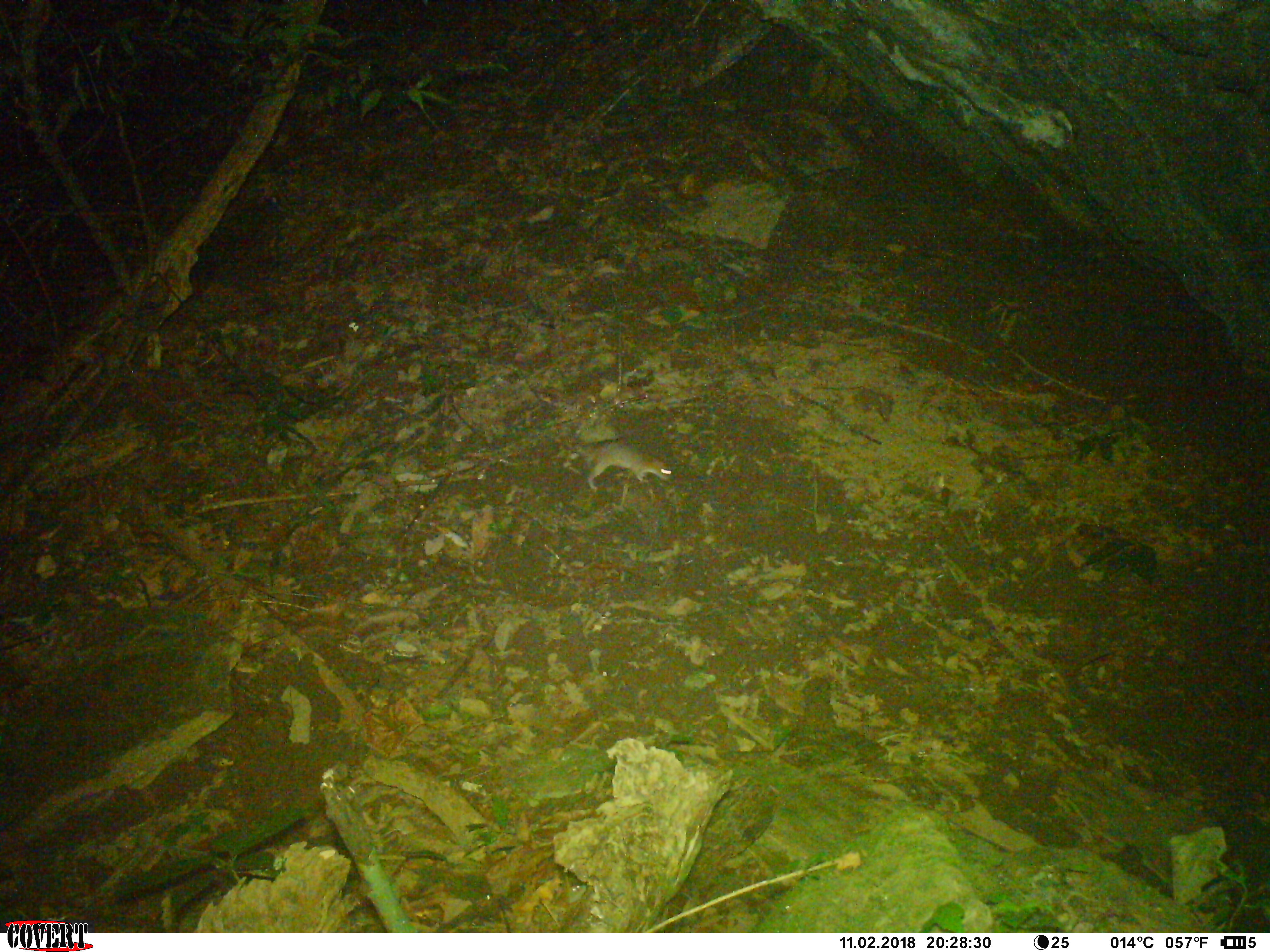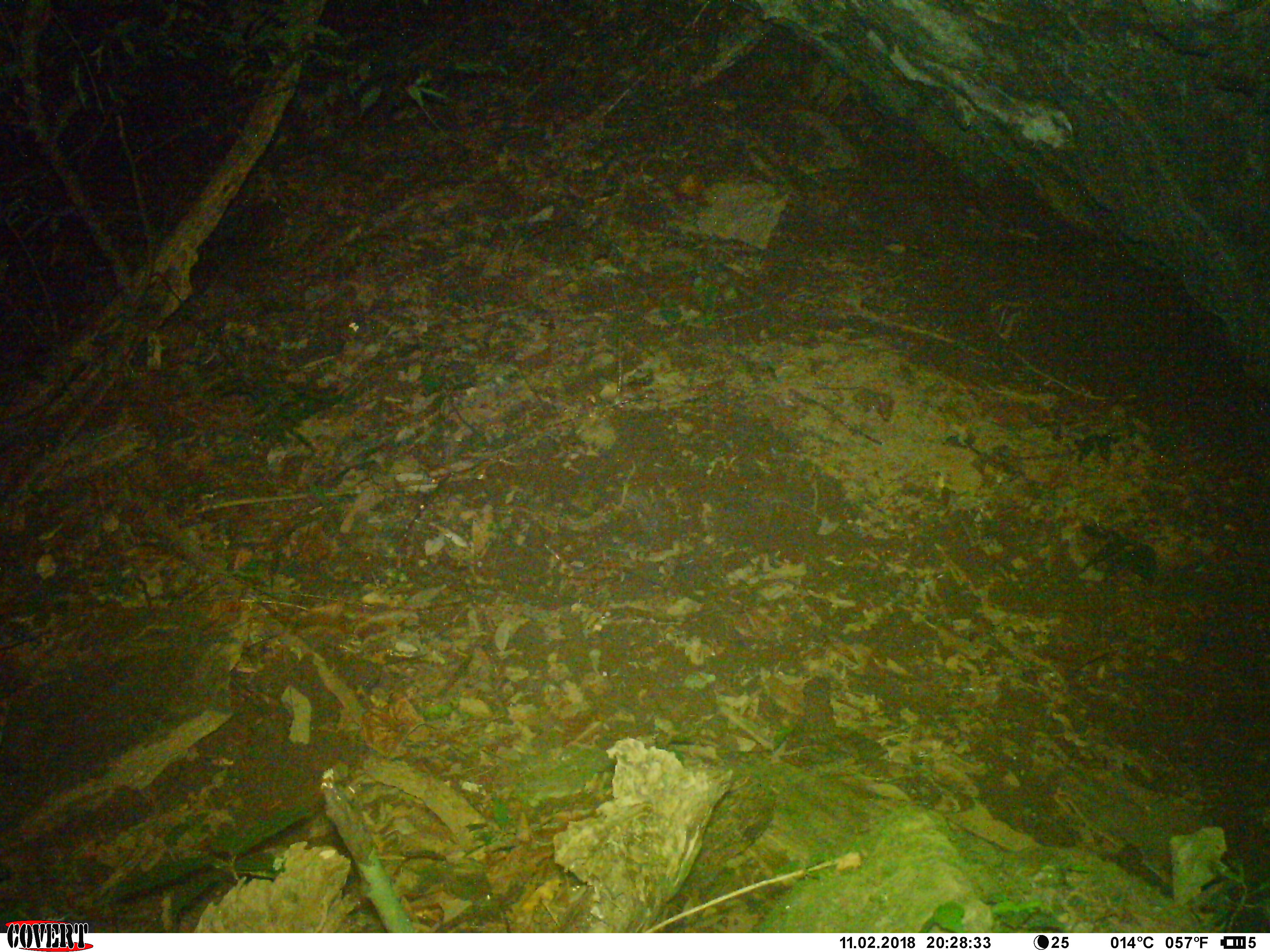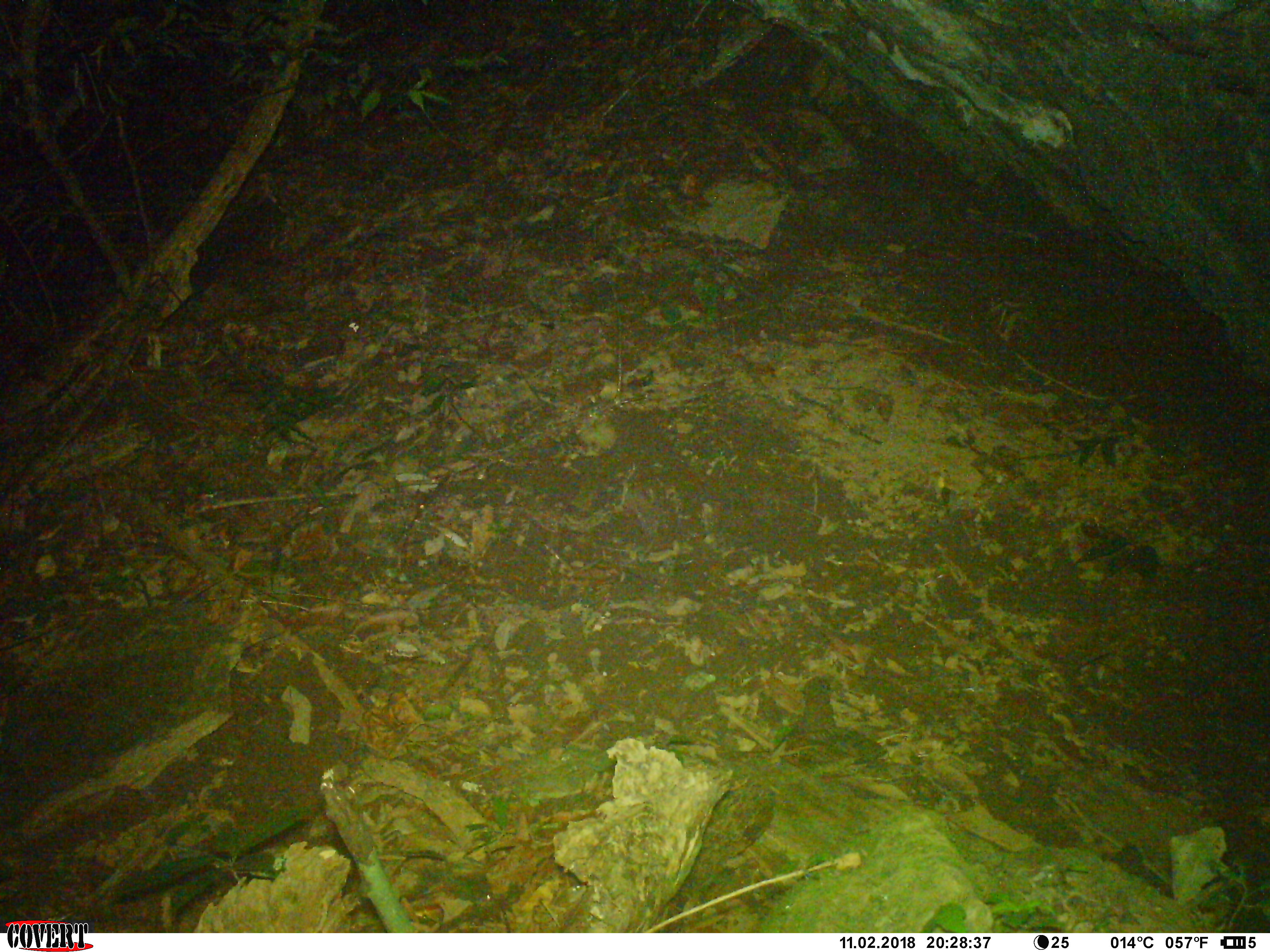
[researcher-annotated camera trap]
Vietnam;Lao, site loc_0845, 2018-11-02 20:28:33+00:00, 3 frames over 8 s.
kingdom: Animalia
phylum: Chordata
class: Mammalia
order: Rodentia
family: Muridae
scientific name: Muridae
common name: old-world mice and rats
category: unidentified murid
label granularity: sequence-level